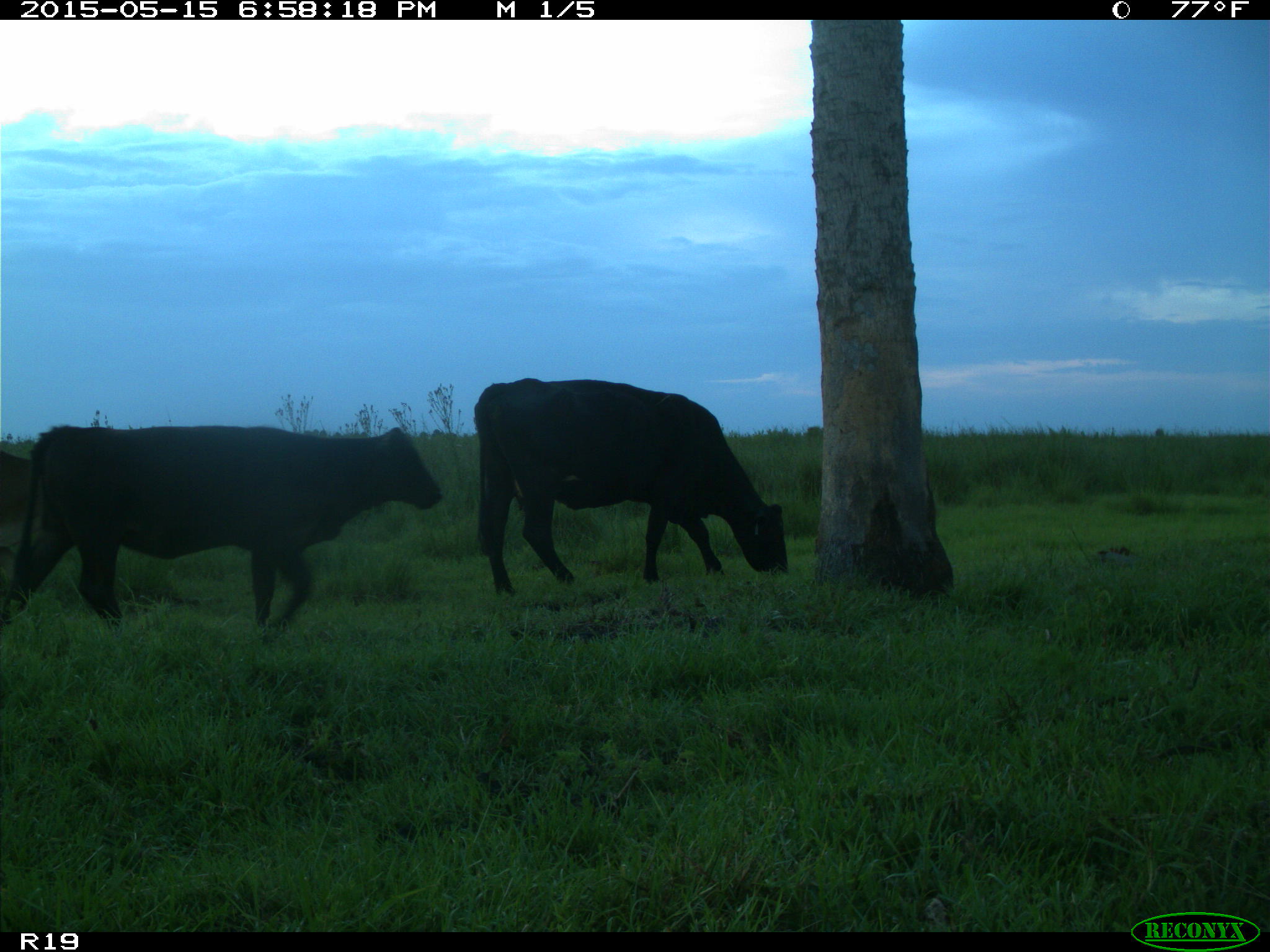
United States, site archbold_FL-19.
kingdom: Animalia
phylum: Chordata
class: Mammalia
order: Artiodactyla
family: Bovidae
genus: Bos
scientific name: Bos taurus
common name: domestic cow